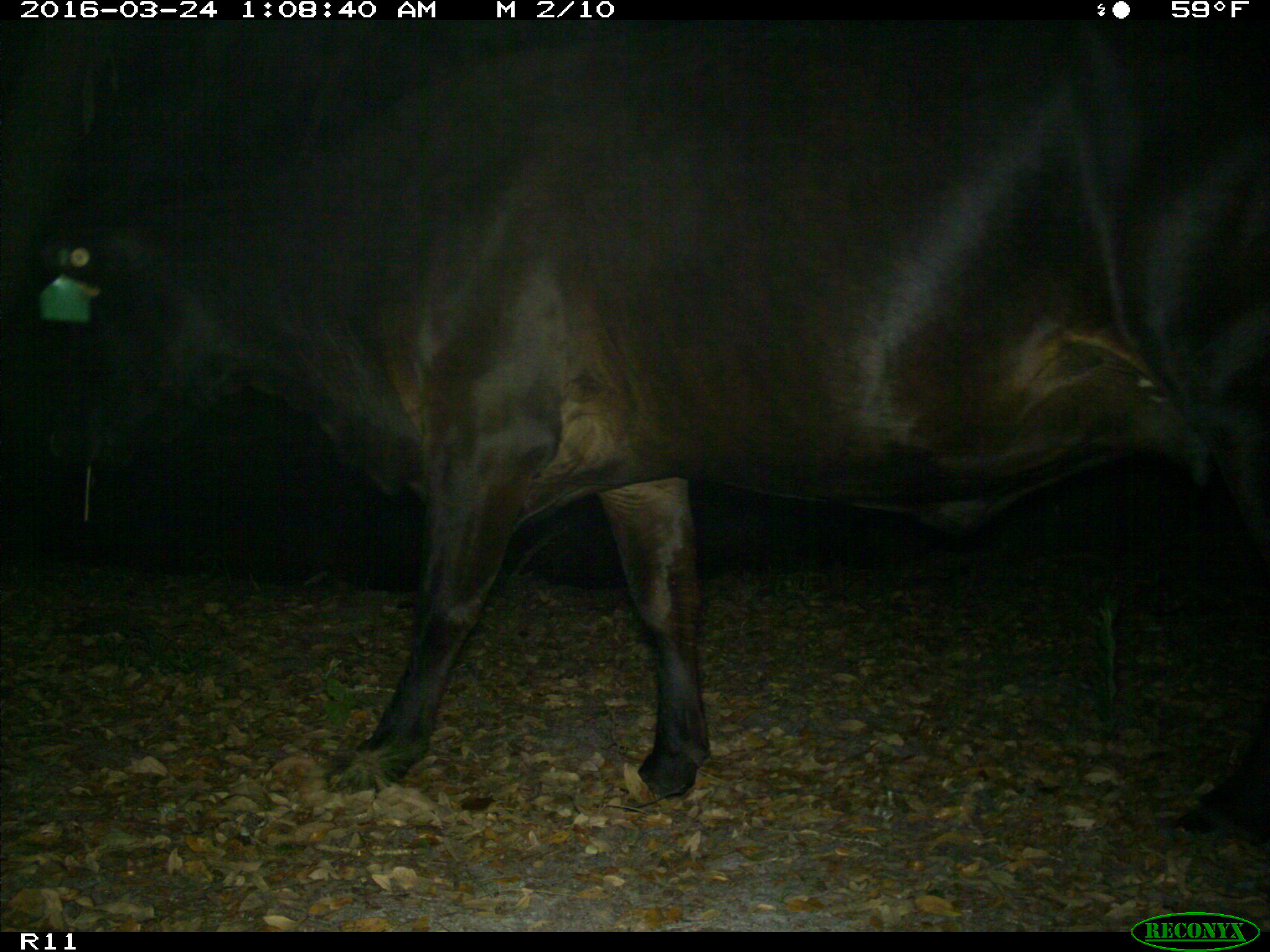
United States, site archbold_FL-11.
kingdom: Animalia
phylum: Chordata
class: Mammalia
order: Artiodactyla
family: Bovidae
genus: Bos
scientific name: Bos taurus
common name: domestic cow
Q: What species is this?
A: Bos taurus (domestic cow).